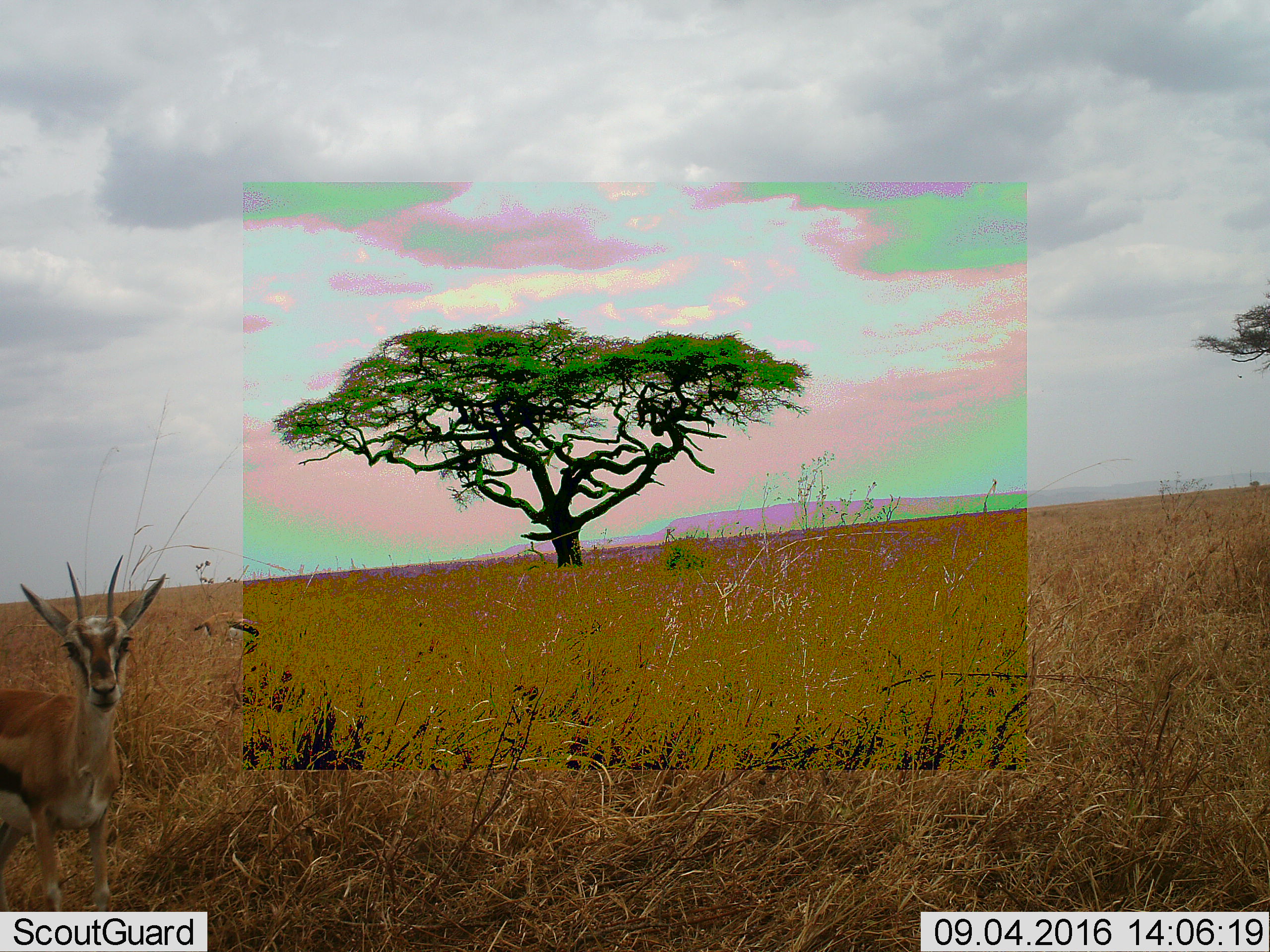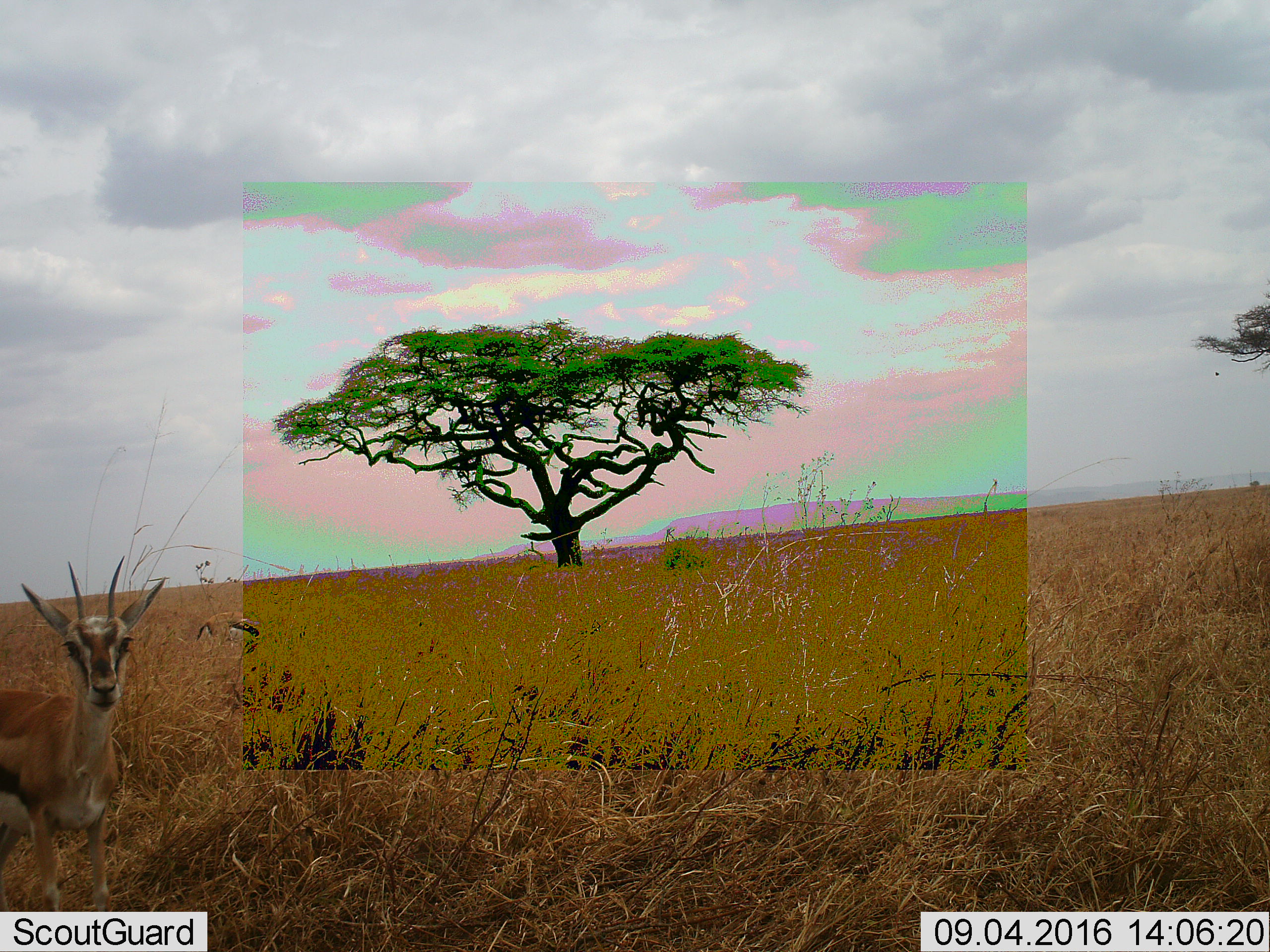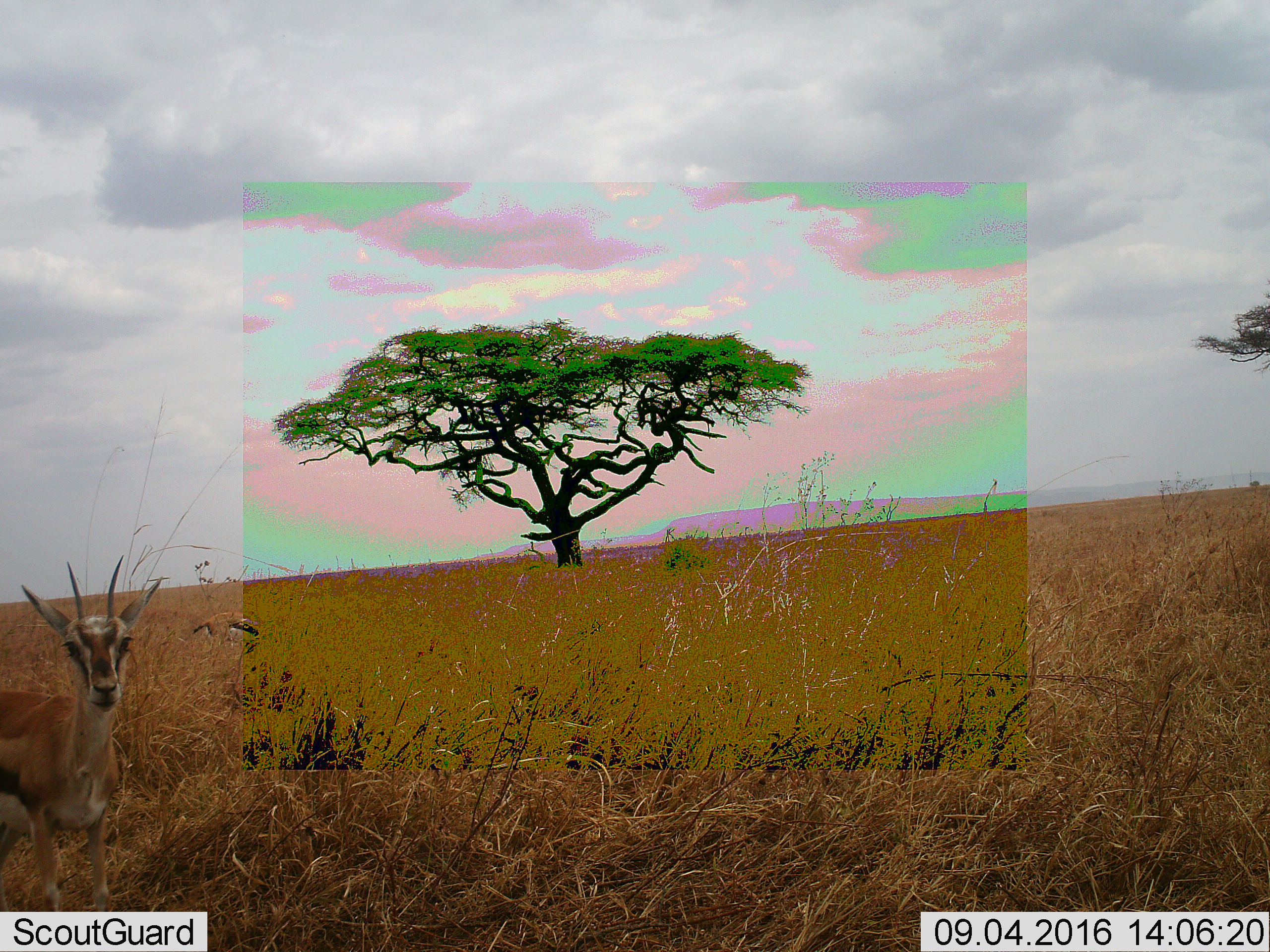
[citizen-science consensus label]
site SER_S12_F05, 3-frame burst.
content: unidentified animal